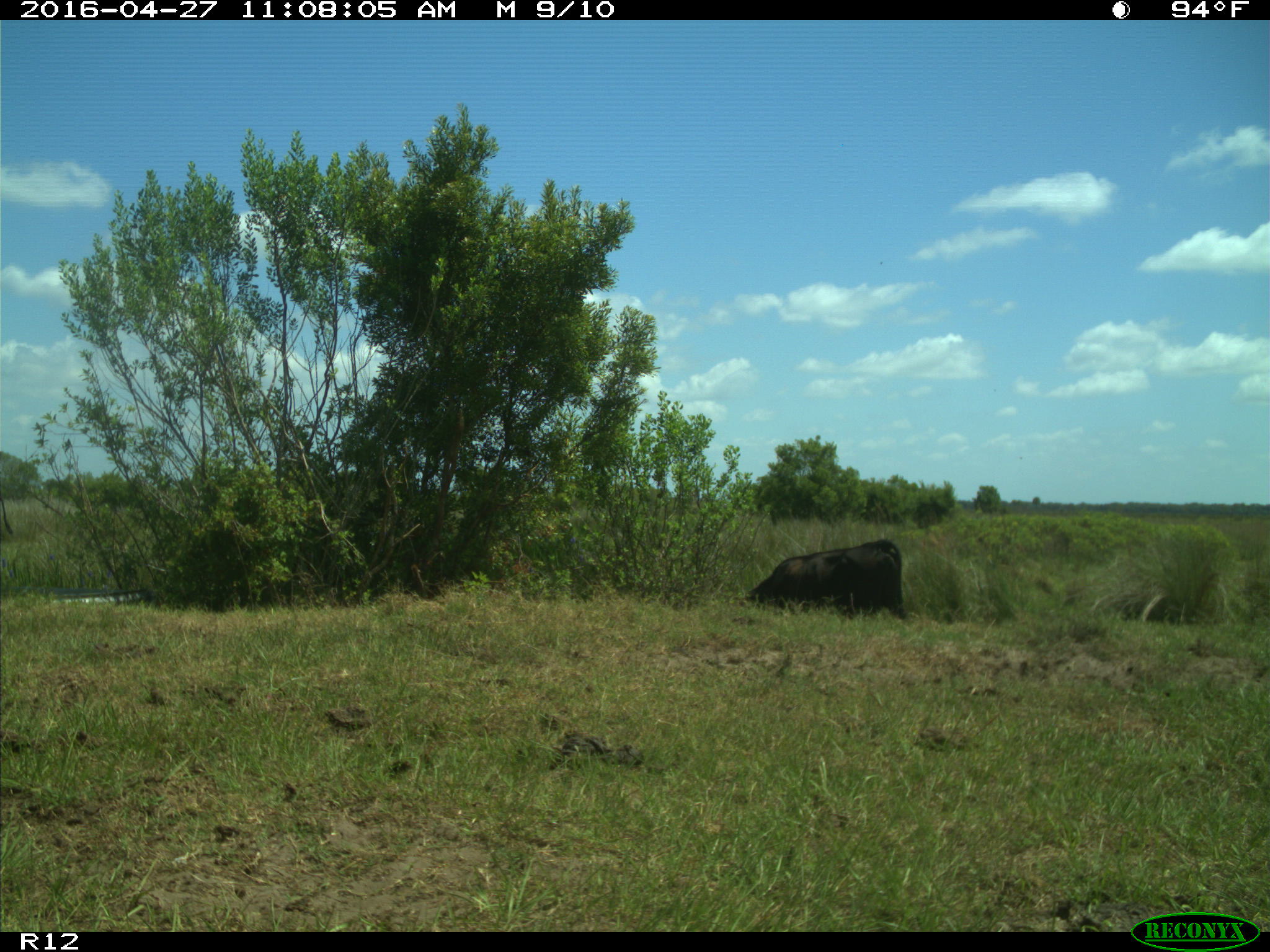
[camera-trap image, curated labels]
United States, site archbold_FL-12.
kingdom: Animalia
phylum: Chordata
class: Mammalia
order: Artiodactyla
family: Bovidae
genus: Bos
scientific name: Bos taurus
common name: domestic cow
Bos taurus (domestic cow).